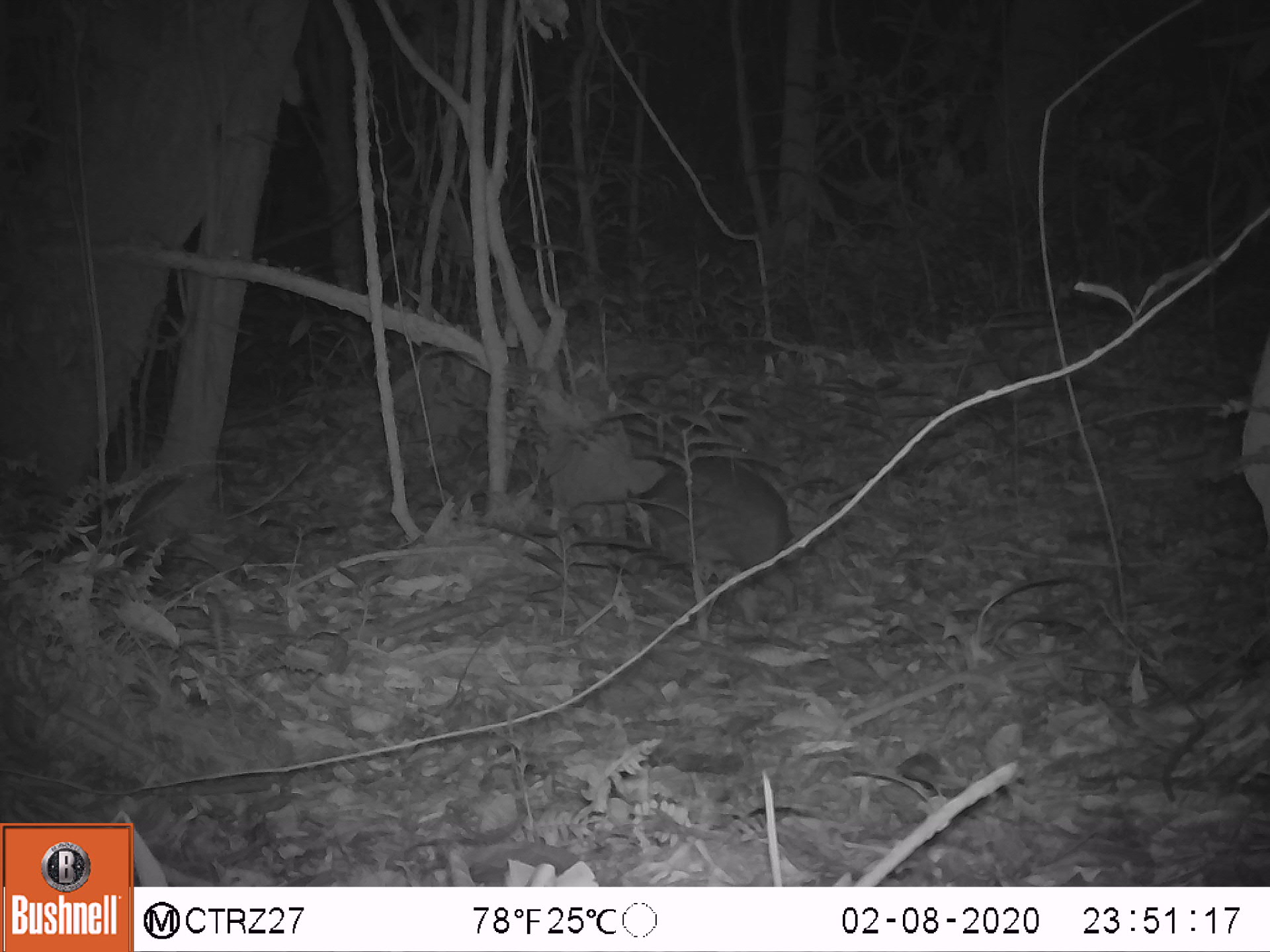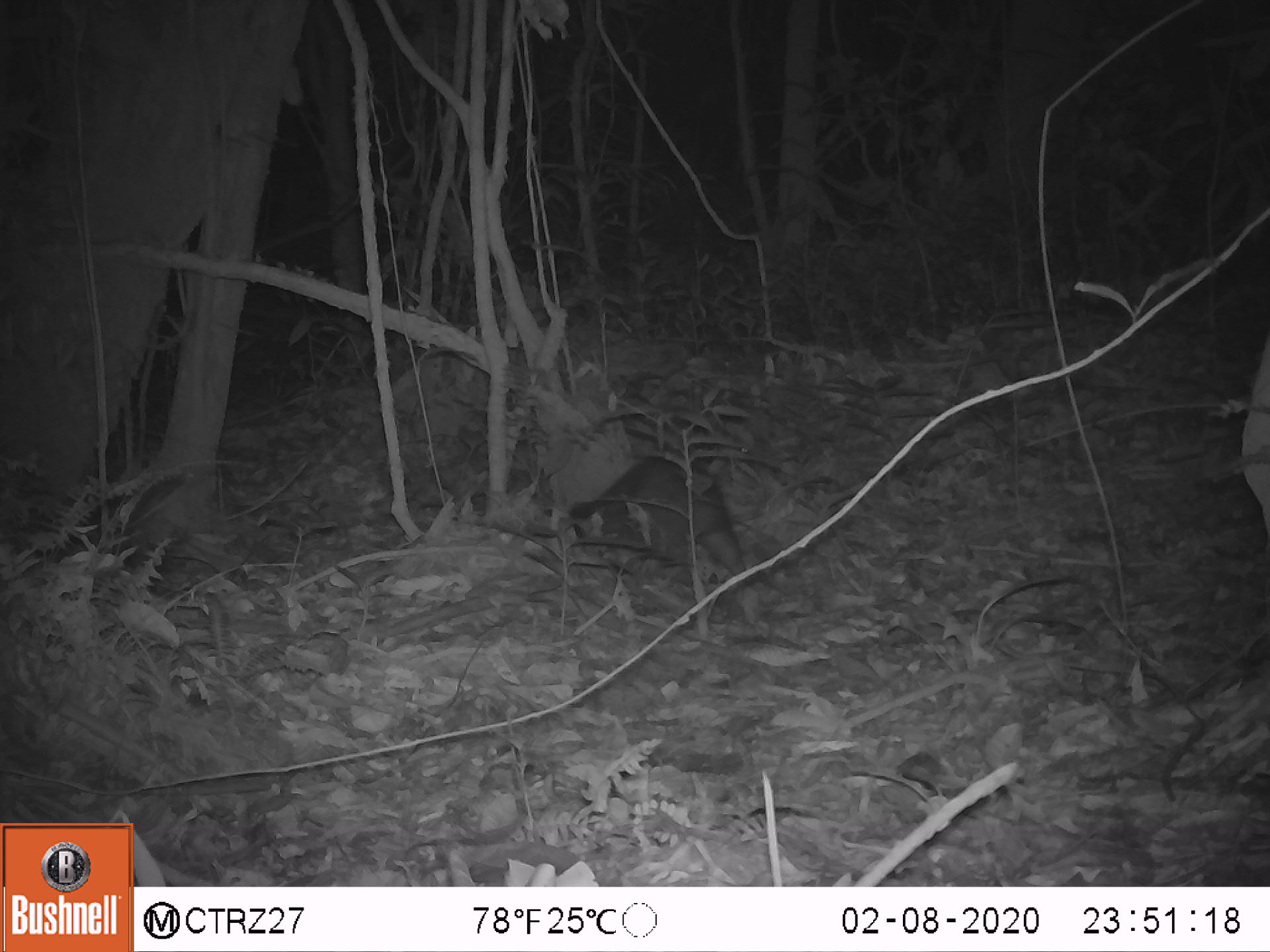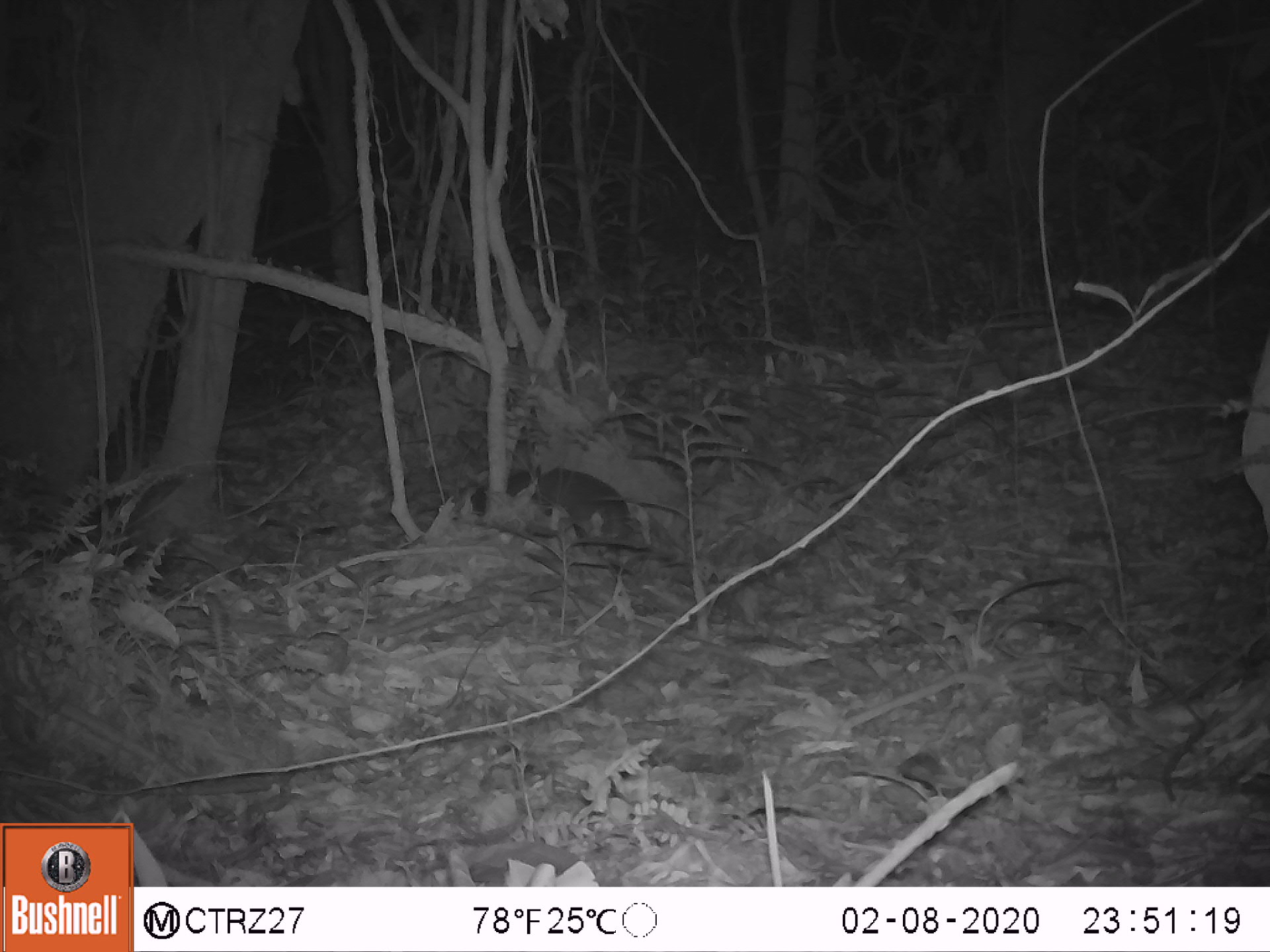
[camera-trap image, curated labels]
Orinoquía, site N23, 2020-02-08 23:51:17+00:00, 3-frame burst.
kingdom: Animalia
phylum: Chordata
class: Mammalia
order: Rodentia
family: Cuniculidae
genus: Cuniculus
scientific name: Cuniculus paca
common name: spotted paca